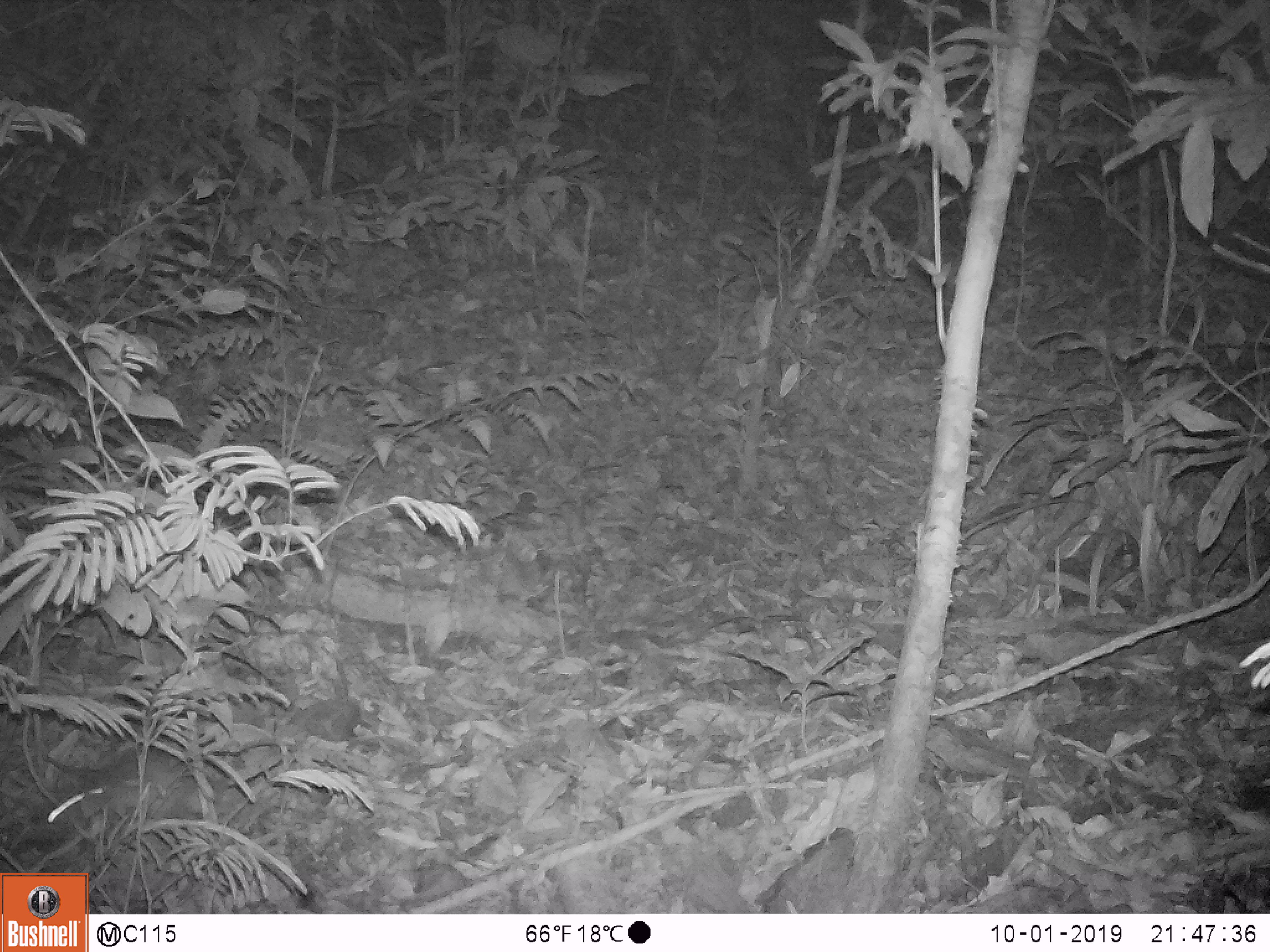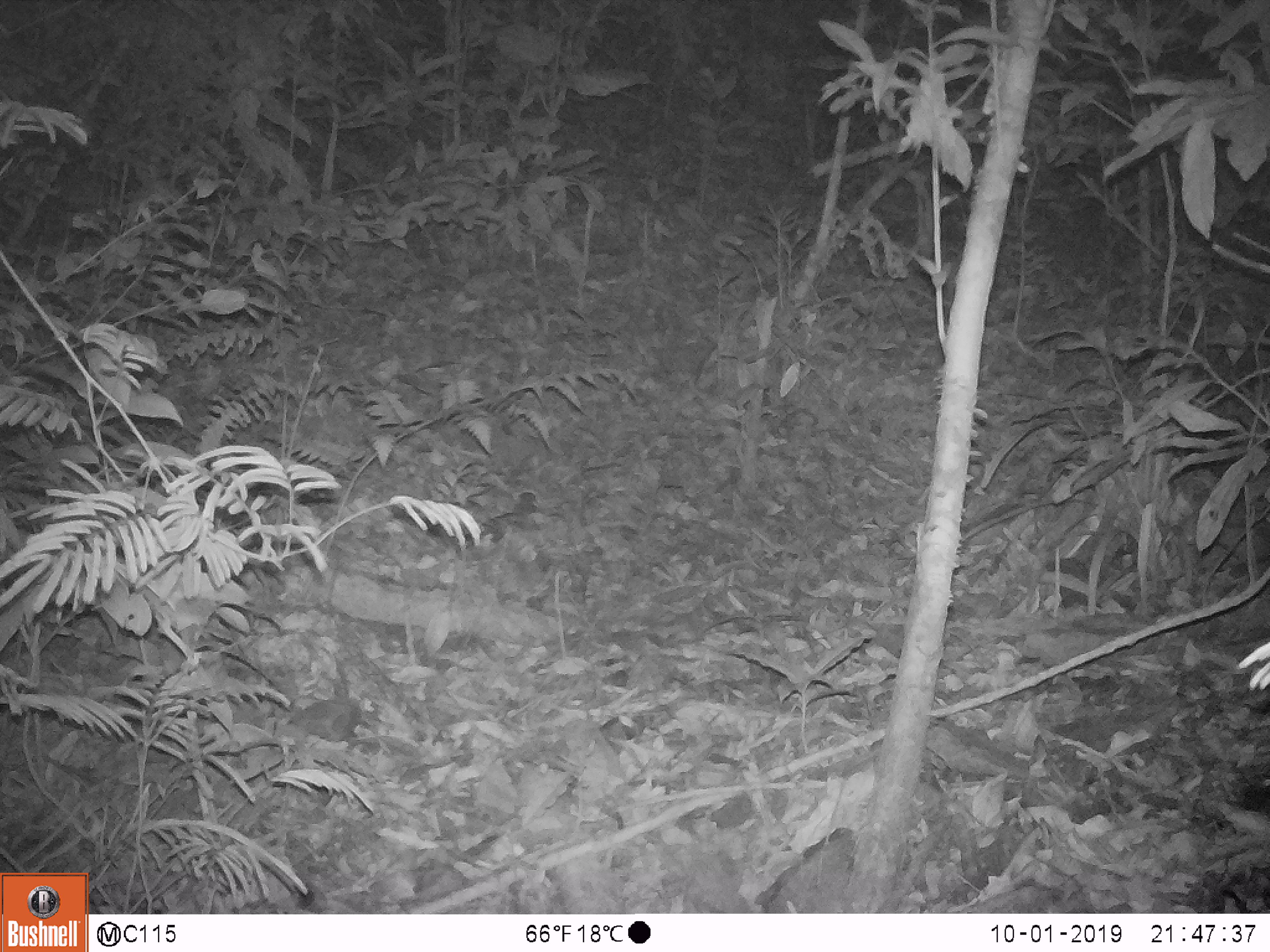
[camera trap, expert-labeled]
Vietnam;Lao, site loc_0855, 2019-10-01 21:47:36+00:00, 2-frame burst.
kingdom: Animalia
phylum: Chordata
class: Mammalia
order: Rodentia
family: Muridae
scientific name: Muridae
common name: old-world mice and rats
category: unidentified murid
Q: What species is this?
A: Unidentified murid (old-world mice and rats) (Muridae).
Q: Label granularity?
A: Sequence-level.